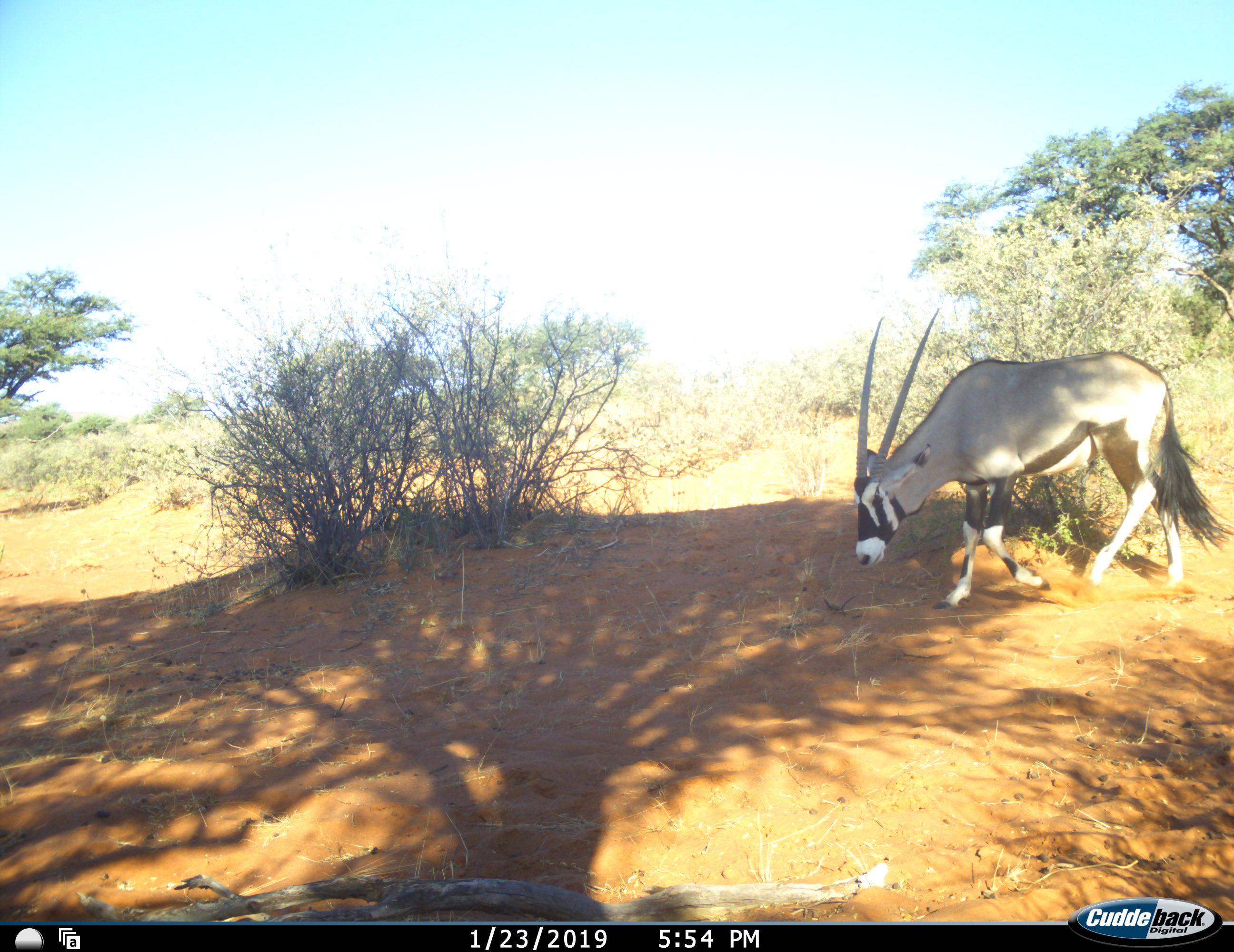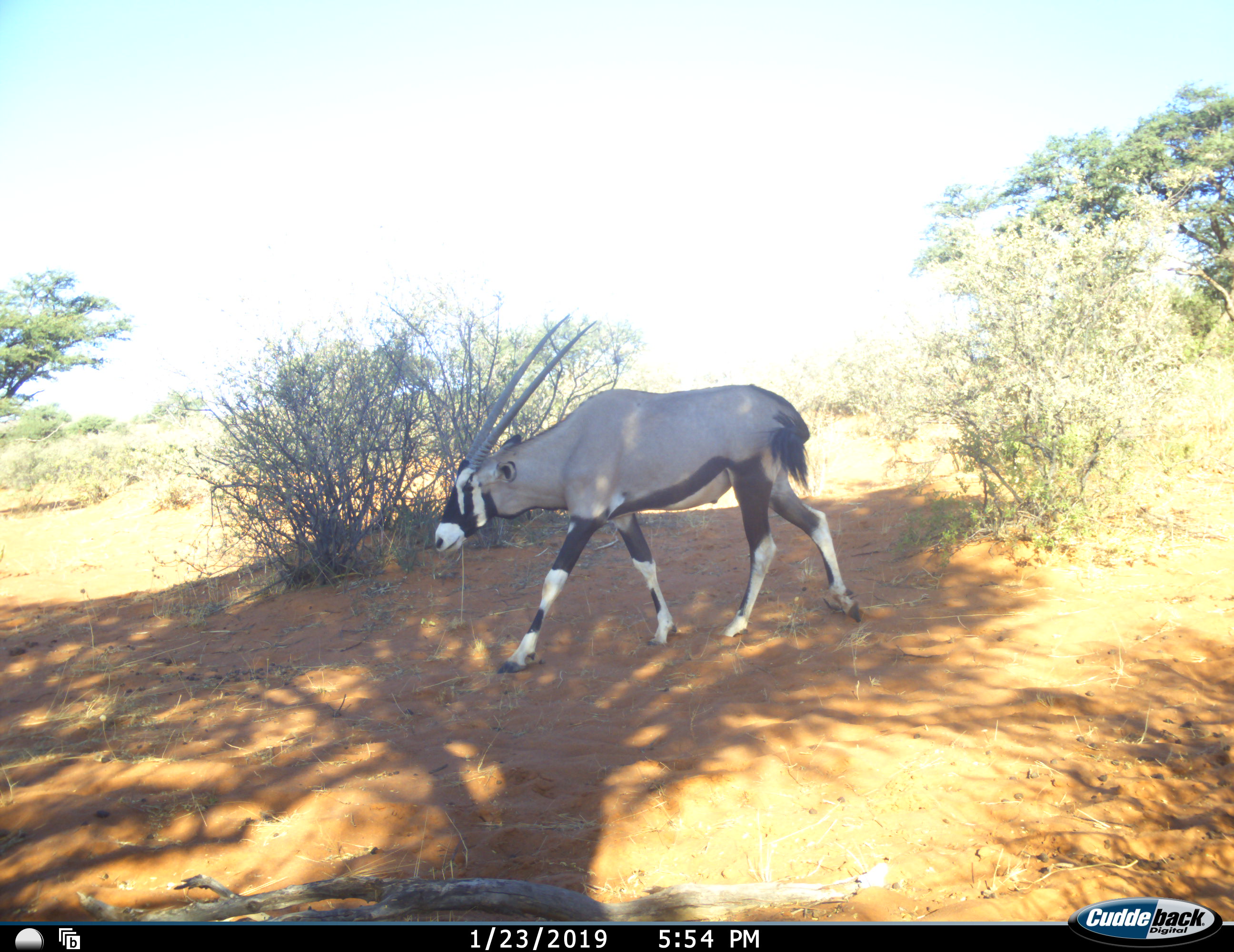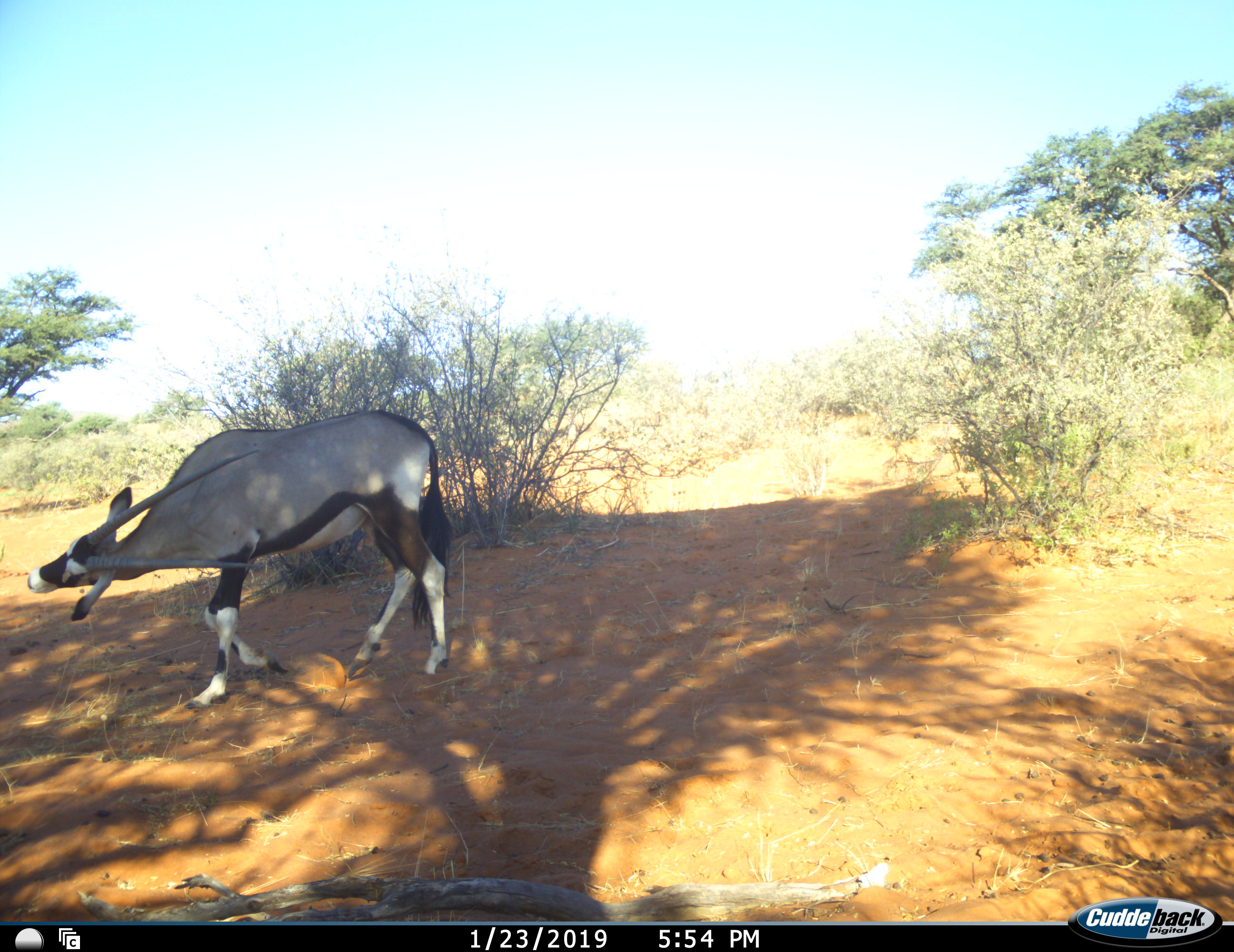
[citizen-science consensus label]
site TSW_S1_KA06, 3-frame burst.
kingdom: Animalia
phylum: Chordata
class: Mammalia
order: Artiodactyla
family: Bovidae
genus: Oryx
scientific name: Oryx gazella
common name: gemsbok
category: oryx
Oryx (gemsbok) (Oryx gazella), count 1. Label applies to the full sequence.